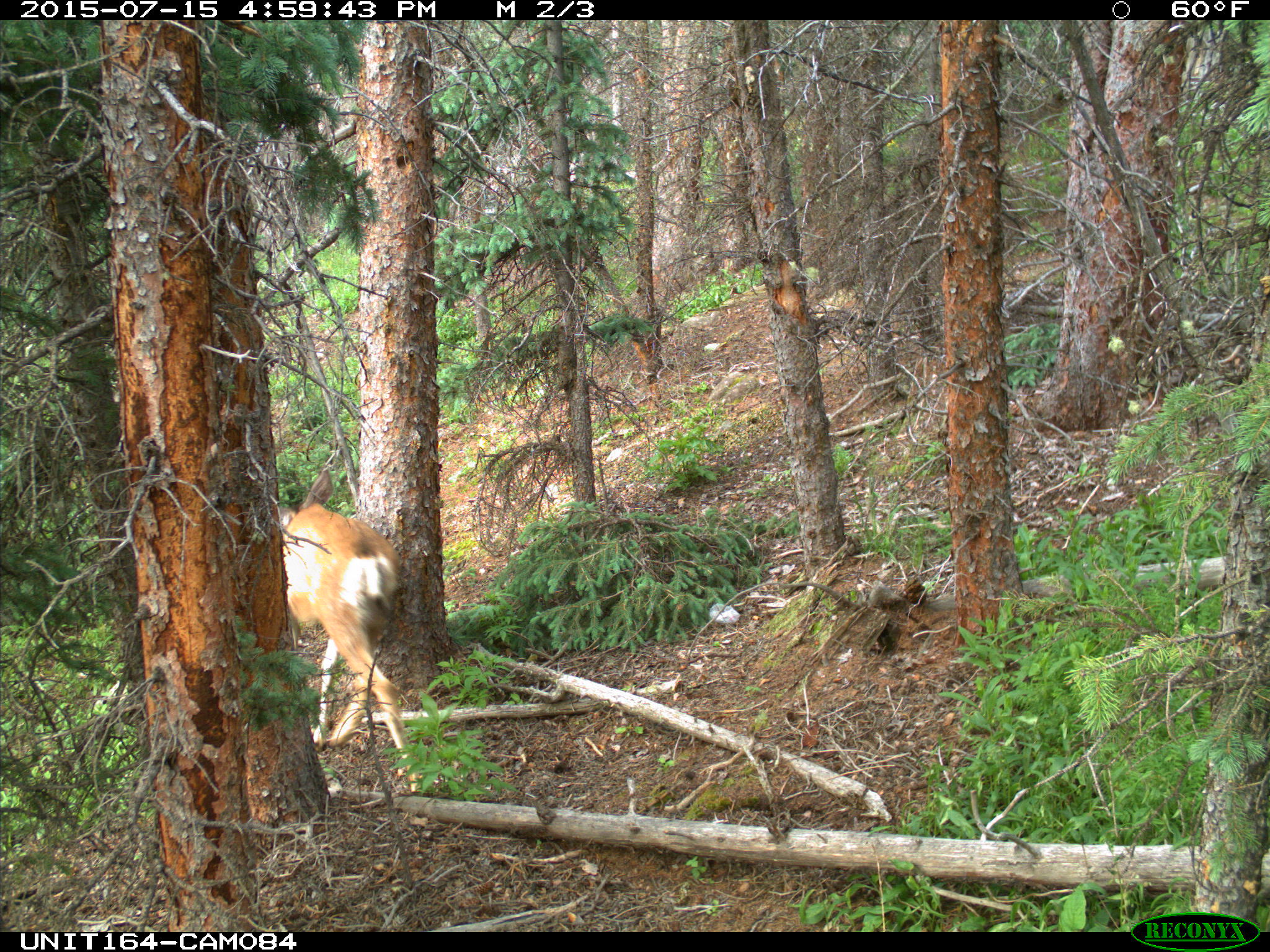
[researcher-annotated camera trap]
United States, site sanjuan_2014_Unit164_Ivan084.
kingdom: Animalia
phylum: Chordata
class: Mammalia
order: Artiodactyla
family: Cervidae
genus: Odocoileus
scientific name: Odocoileus hemionus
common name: mule deer